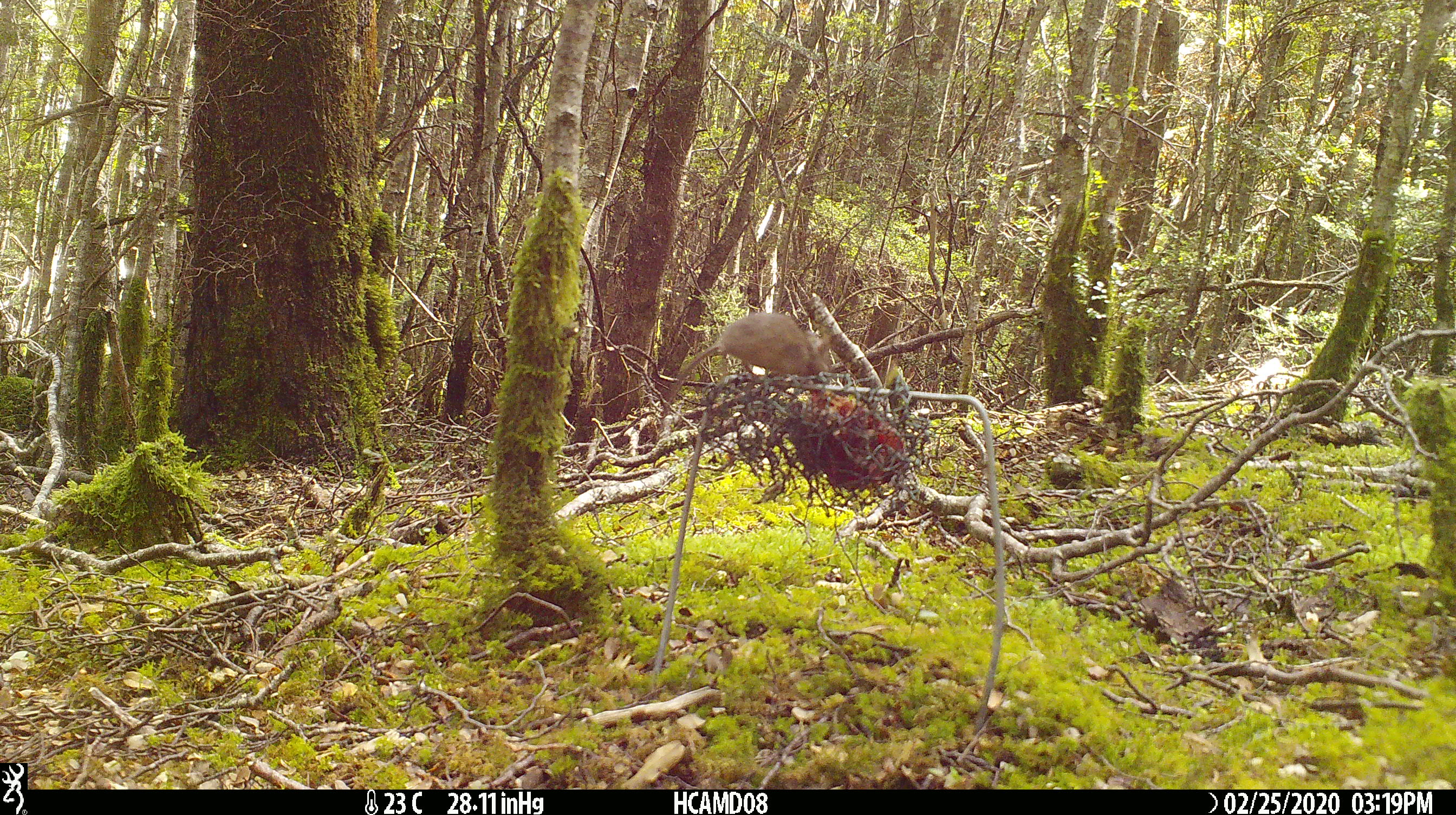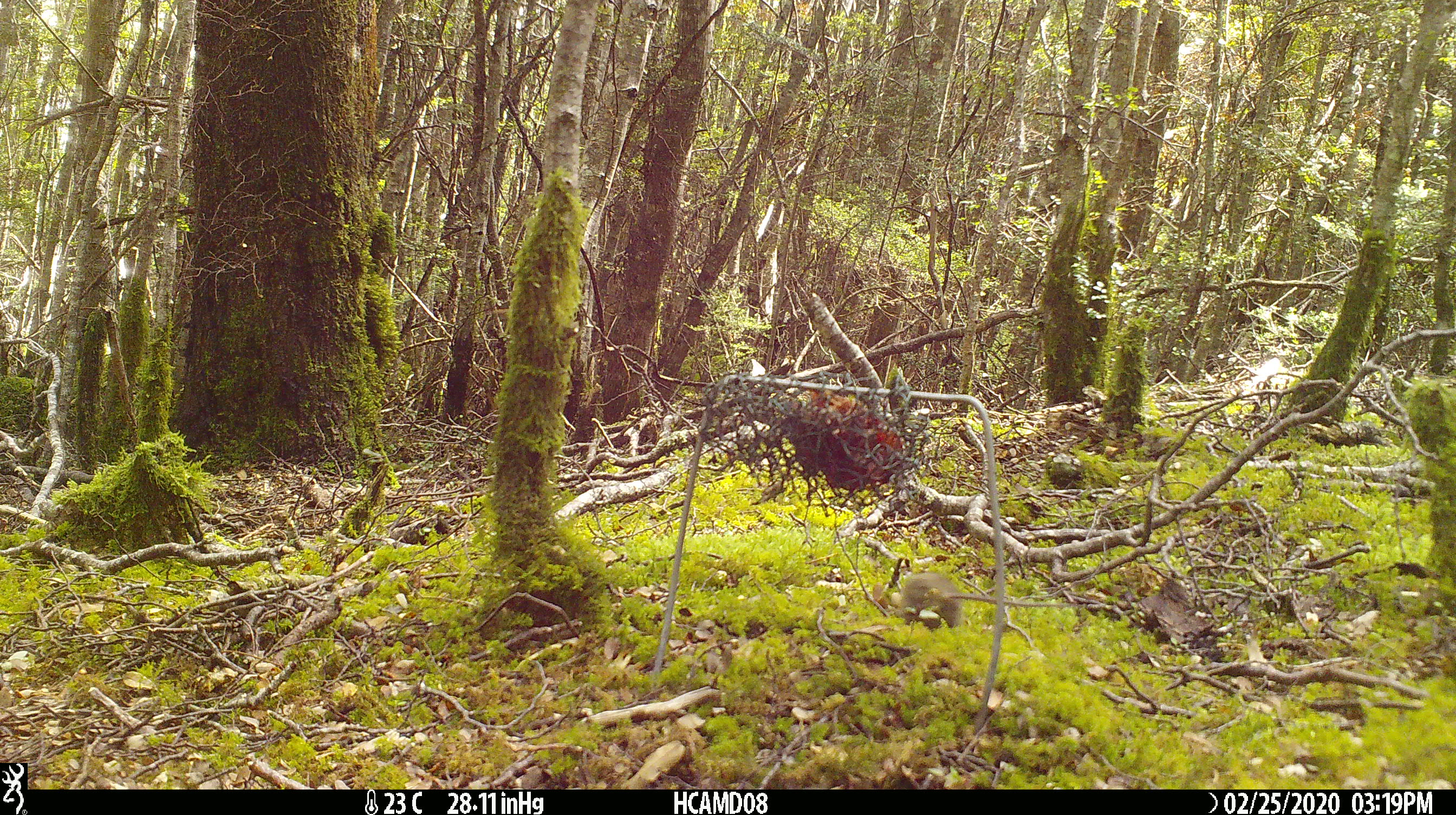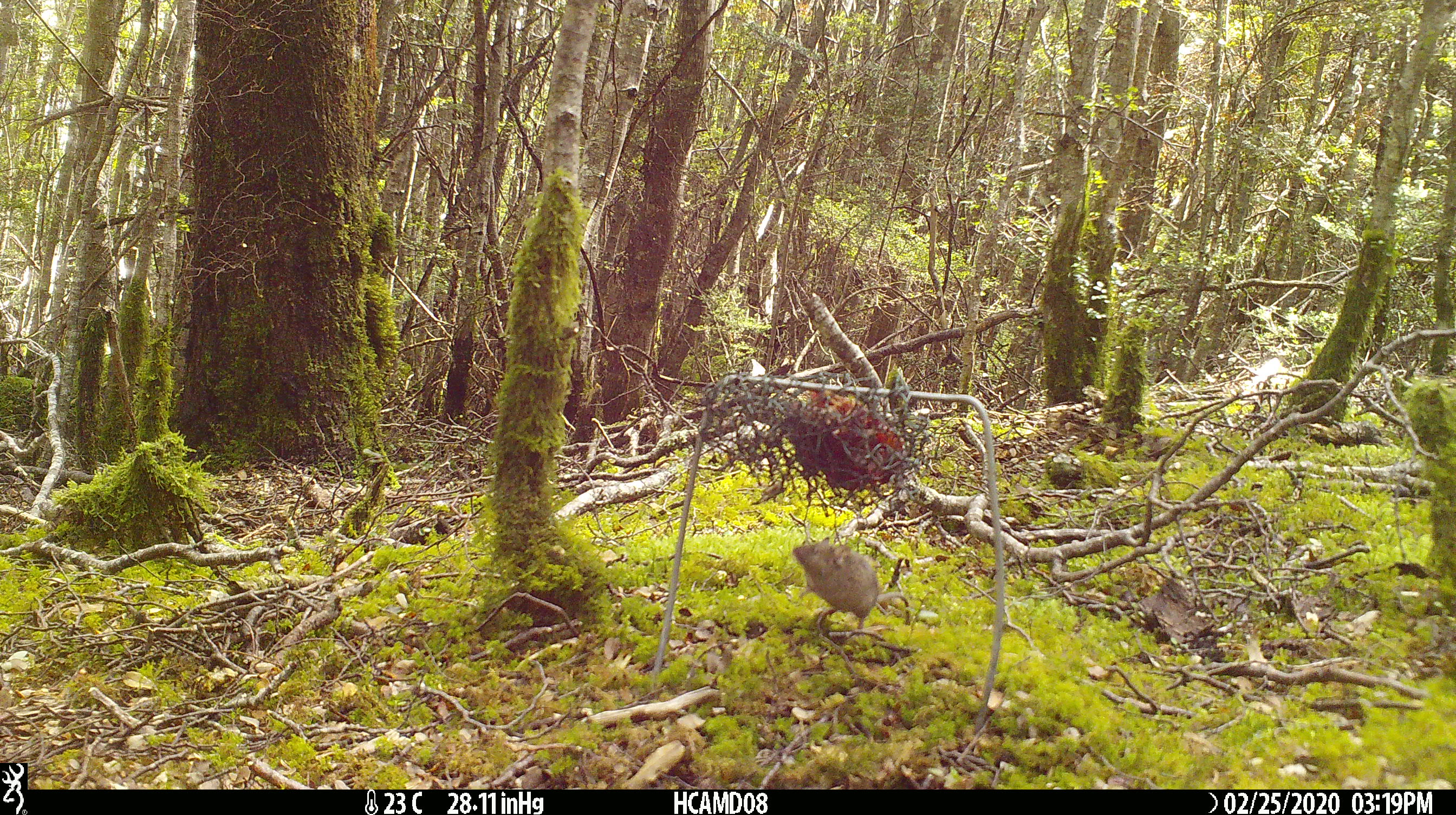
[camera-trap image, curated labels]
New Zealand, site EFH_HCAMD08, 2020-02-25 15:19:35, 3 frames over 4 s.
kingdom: Animalia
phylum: Chordata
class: Mammalia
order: Rodentia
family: Muridae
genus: Mus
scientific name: Mus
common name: mouse